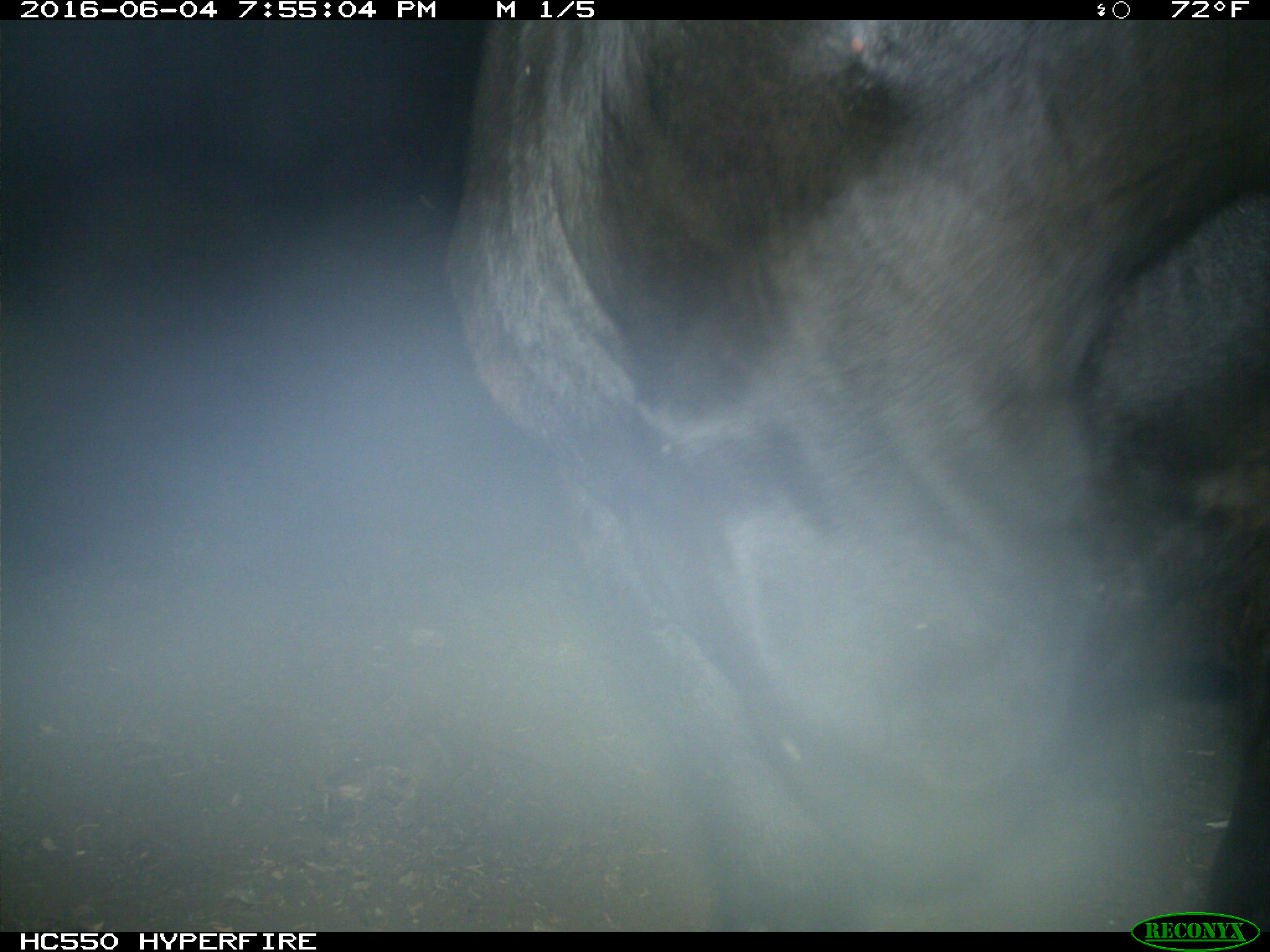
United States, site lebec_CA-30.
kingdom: Animalia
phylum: Chordata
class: Mammalia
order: Artiodactyla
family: Bovidae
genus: Bos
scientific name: Bos taurus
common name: domestic cow